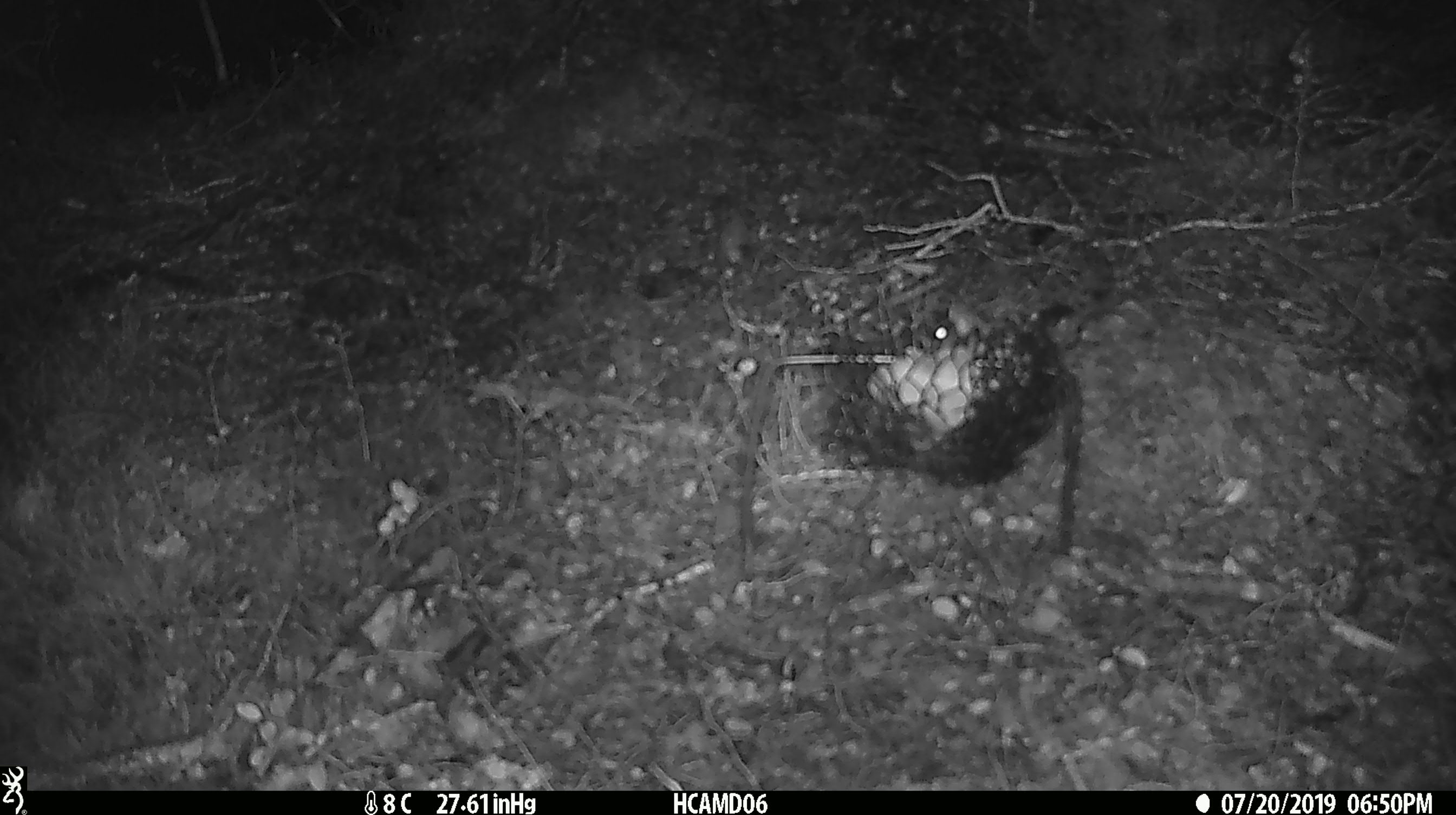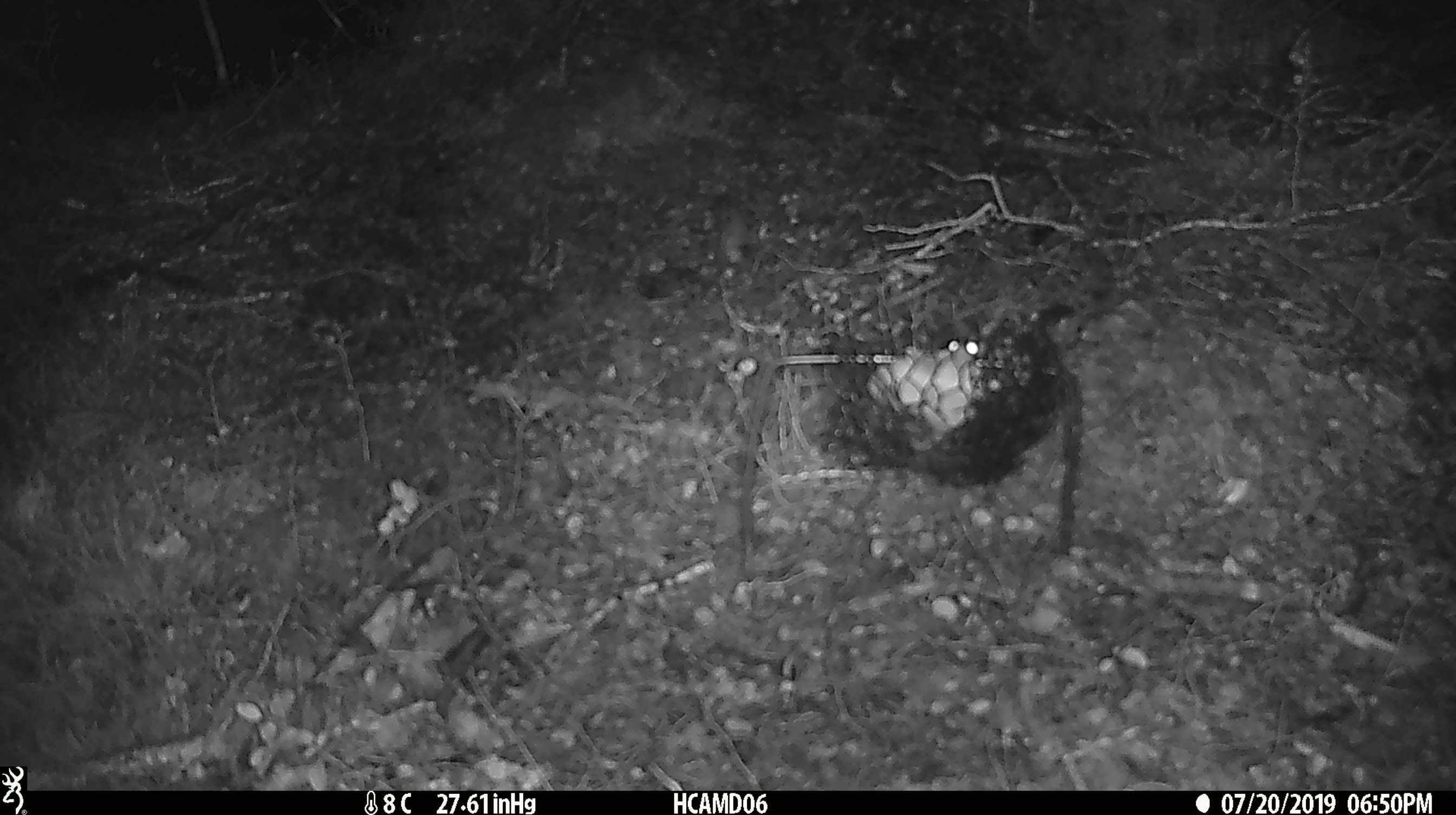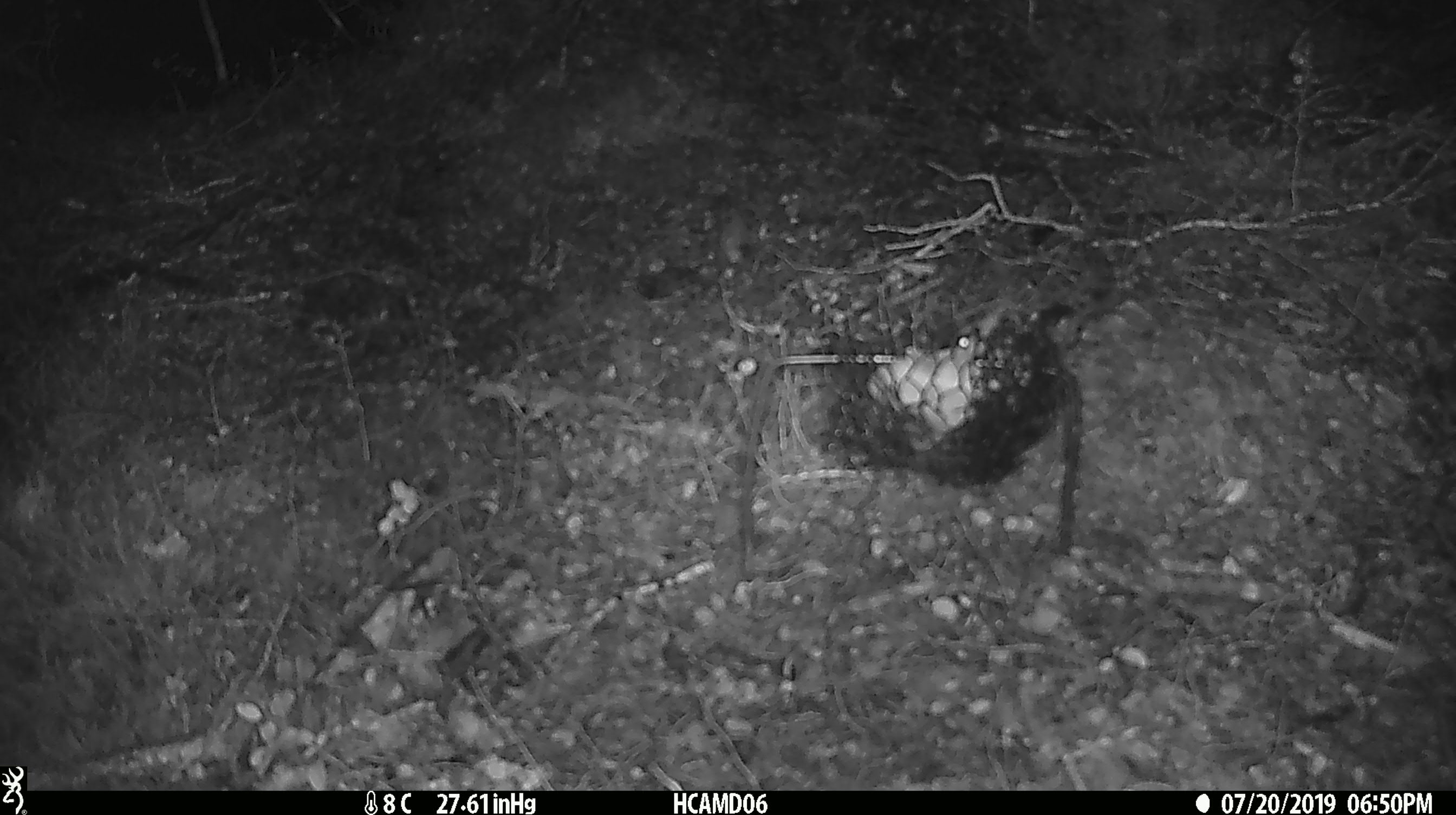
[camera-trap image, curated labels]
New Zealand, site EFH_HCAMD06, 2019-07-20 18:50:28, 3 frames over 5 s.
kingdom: Animalia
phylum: Chordata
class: Mammalia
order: Rodentia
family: Muridae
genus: Mus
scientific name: Mus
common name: mouse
Mouse (Mus).